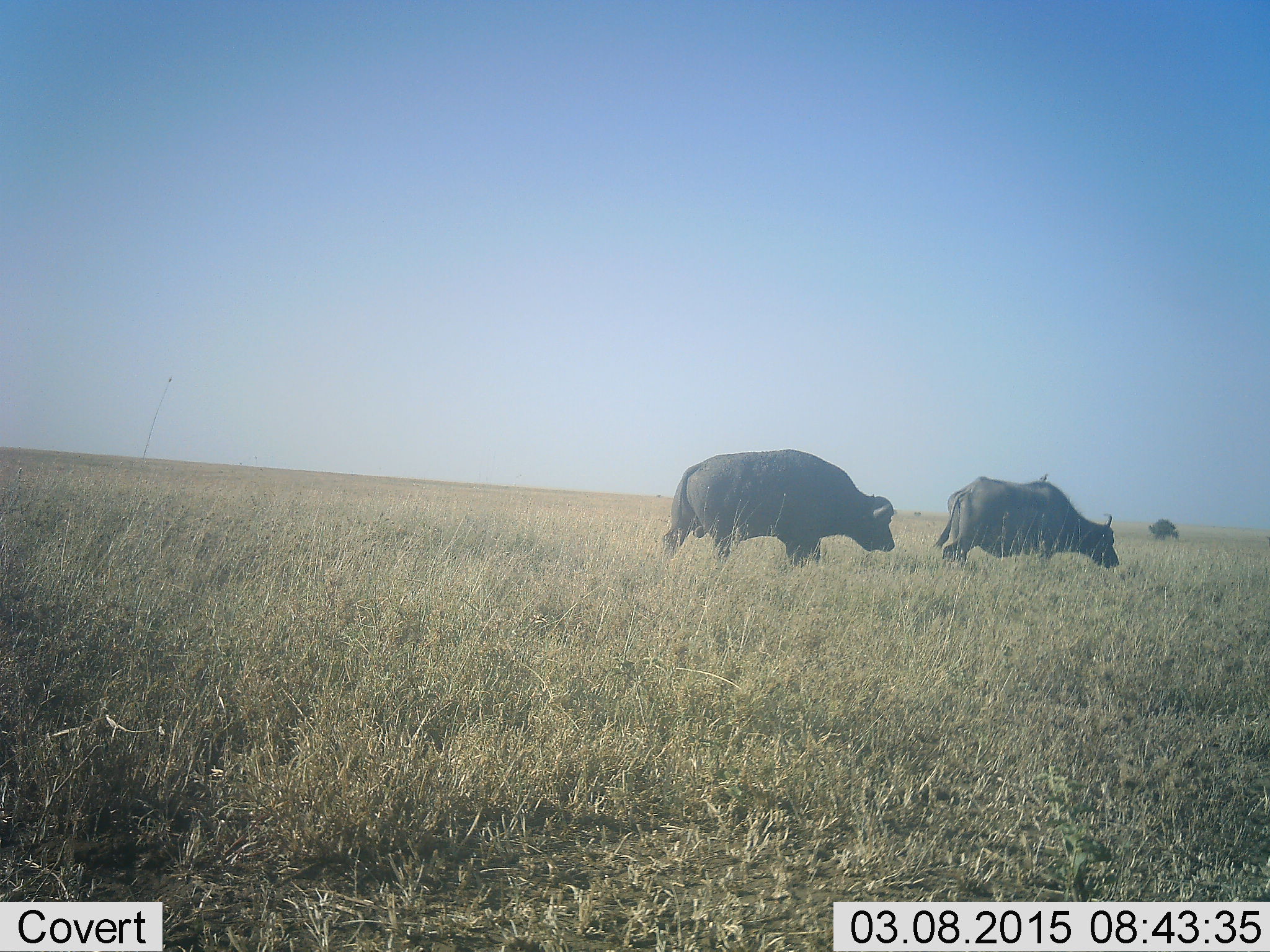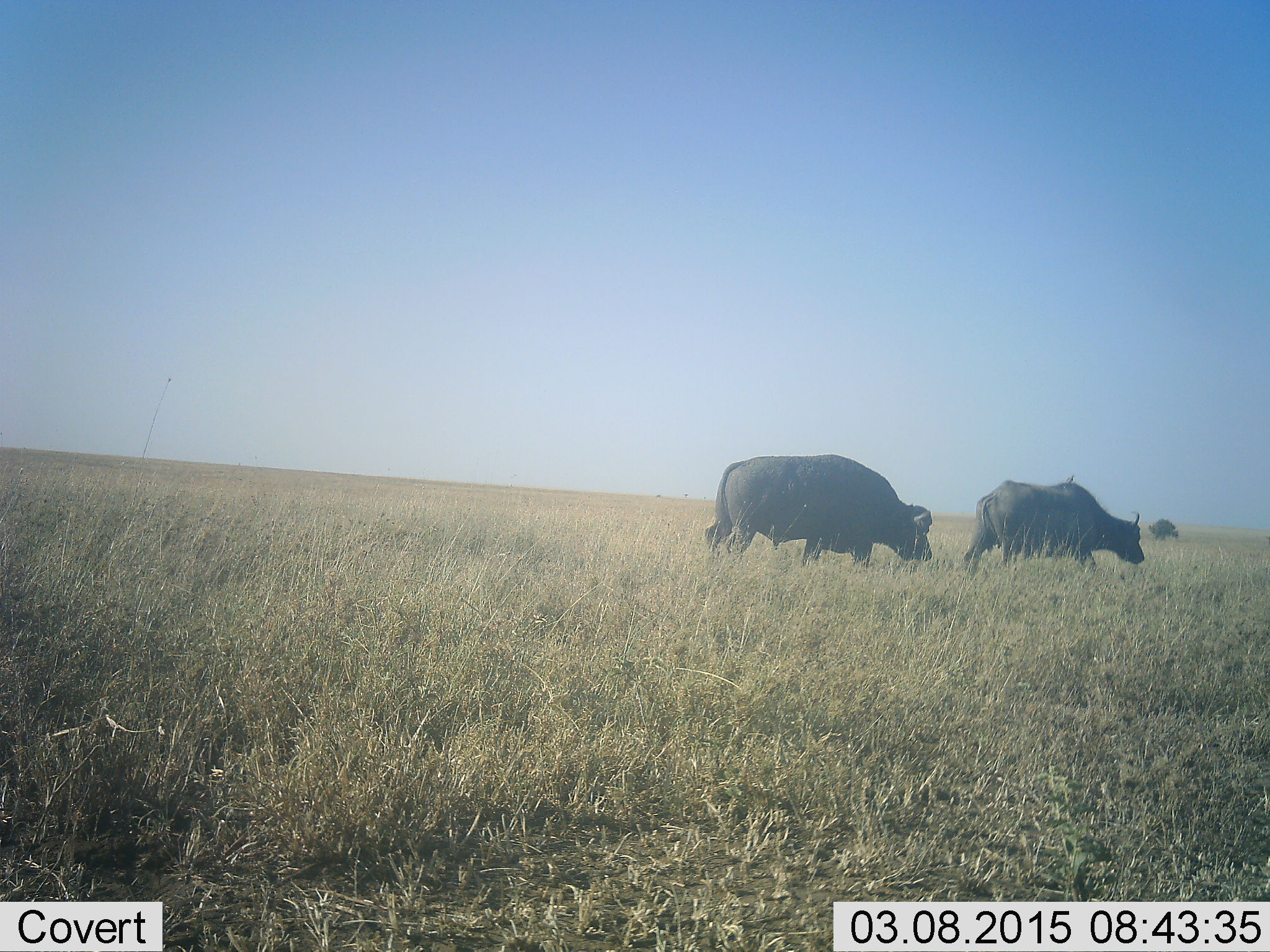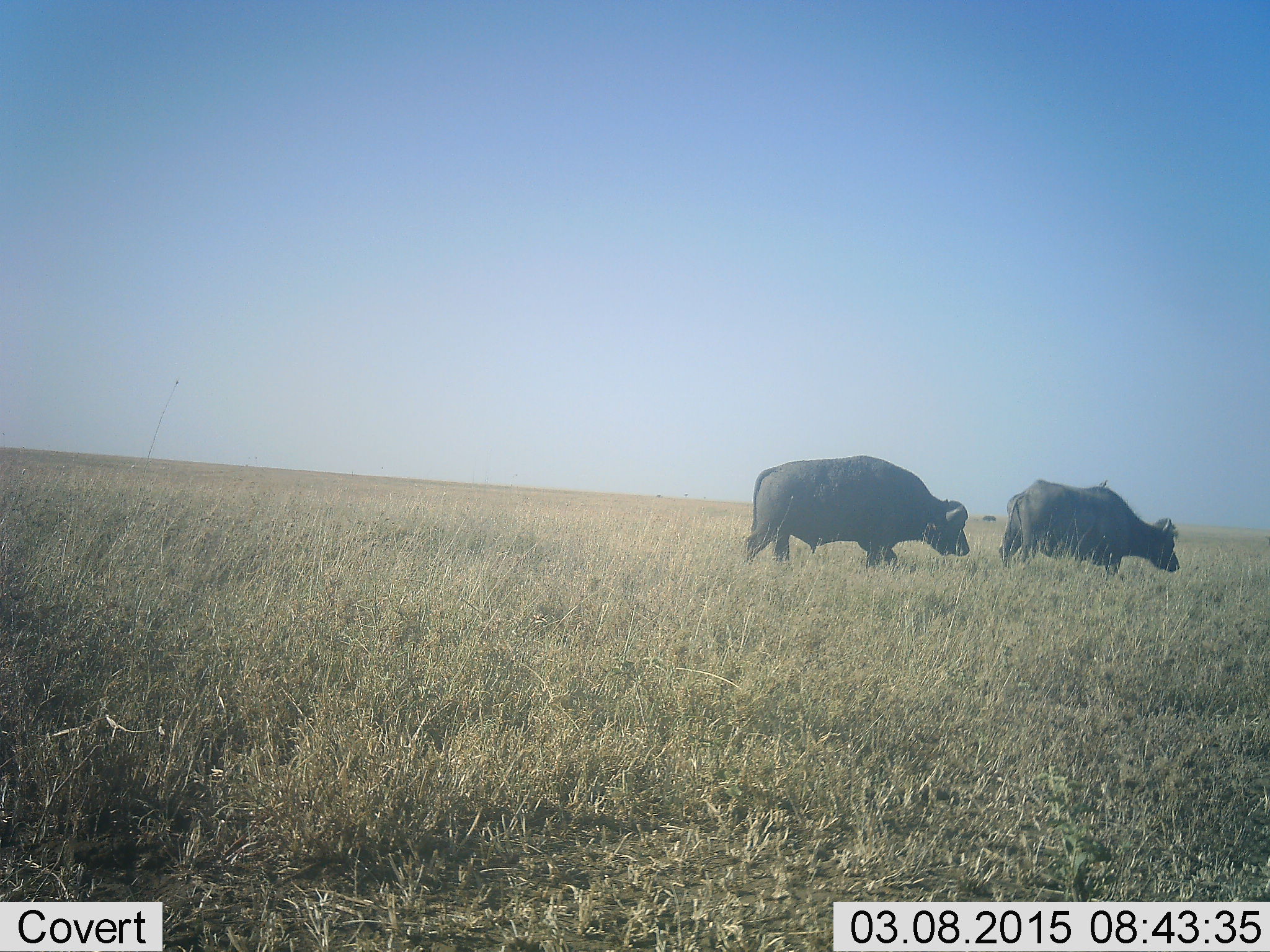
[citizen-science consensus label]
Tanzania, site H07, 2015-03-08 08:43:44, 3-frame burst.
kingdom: Animalia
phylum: Chordata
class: Mammalia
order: Artiodactyla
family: Bovidae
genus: Syncerus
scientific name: Syncerus caffer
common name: cape buffalo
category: buffalo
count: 2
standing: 0%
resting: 8%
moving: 92%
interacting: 8%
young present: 0%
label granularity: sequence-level